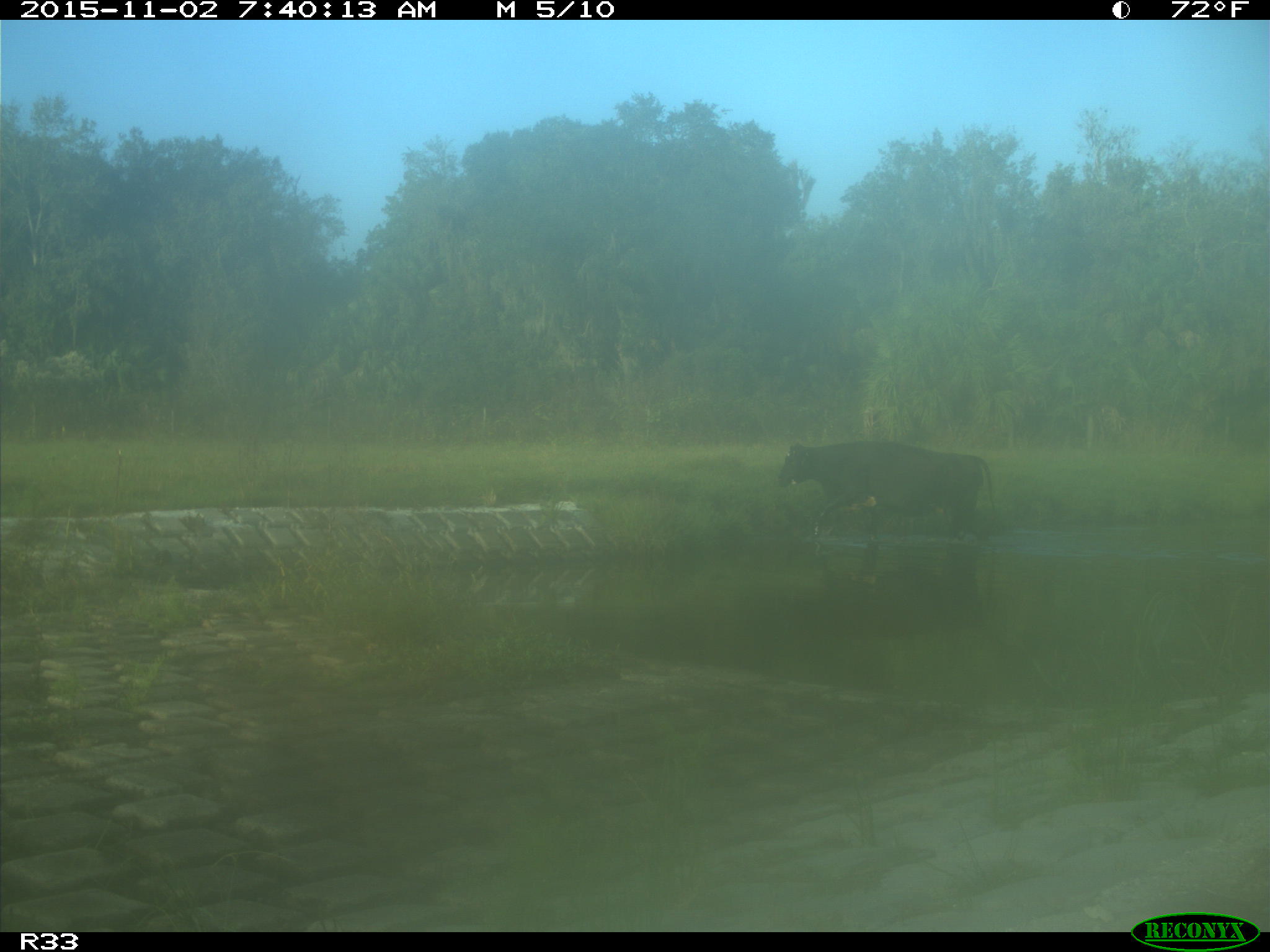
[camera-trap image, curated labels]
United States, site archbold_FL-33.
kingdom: Animalia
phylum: Chordata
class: Mammalia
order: Artiodactyla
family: Bovidae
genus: Bos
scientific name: Bos taurus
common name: domestic cow